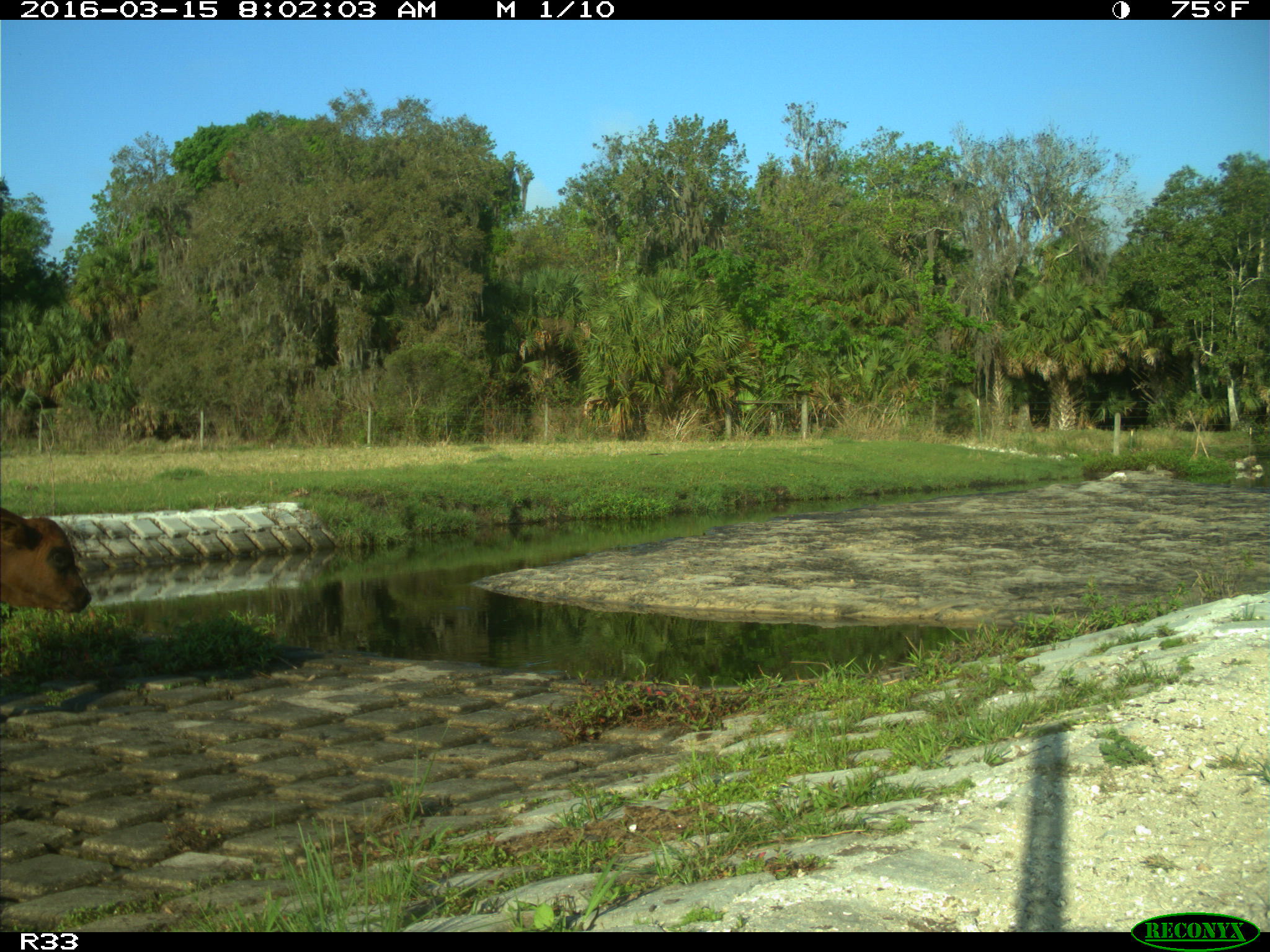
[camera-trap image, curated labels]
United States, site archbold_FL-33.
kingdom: Animalia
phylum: Chordata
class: Mammalia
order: Artiodactyla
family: Bovidae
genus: Bos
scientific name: Bos taurus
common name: domestic cow